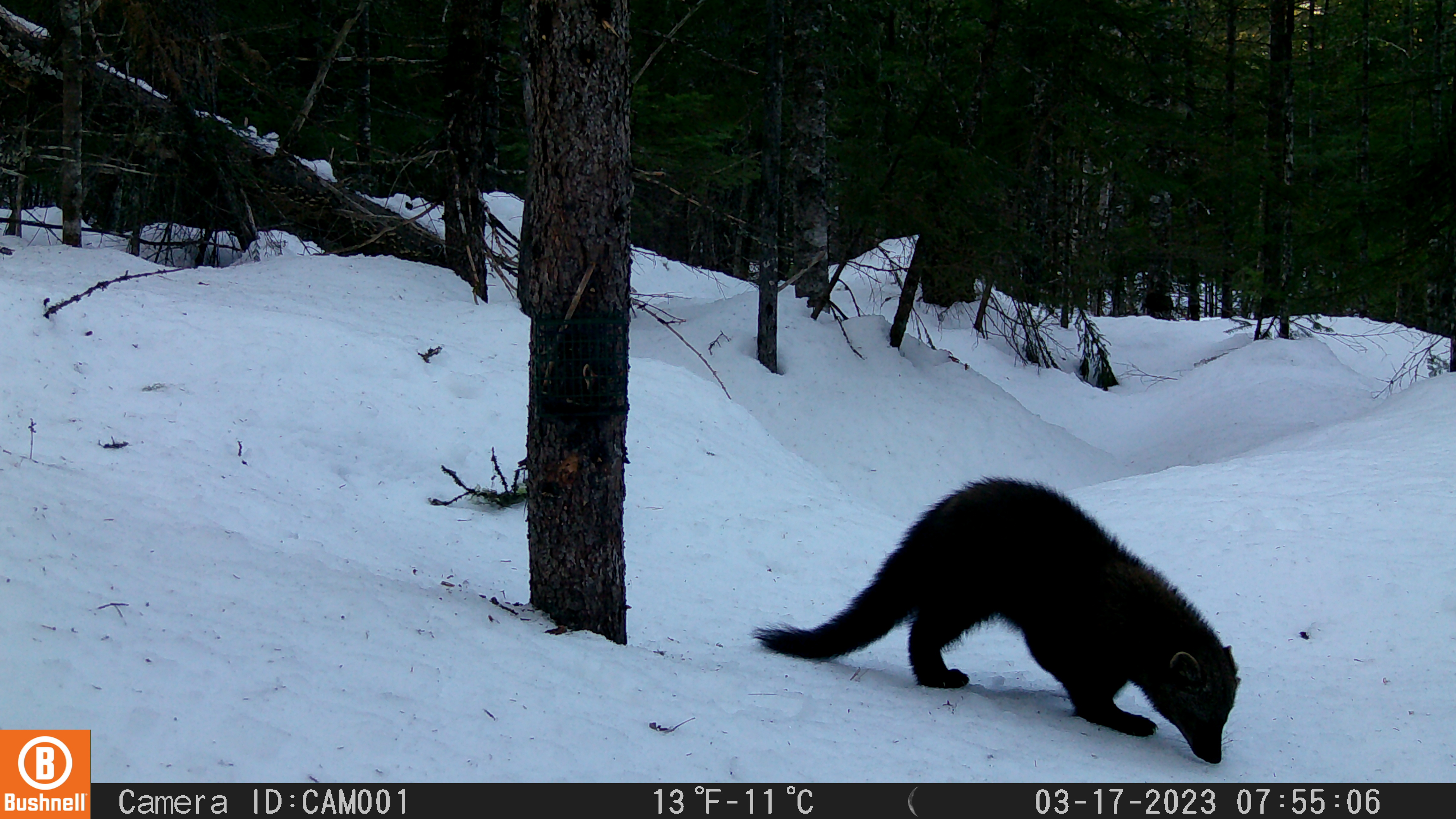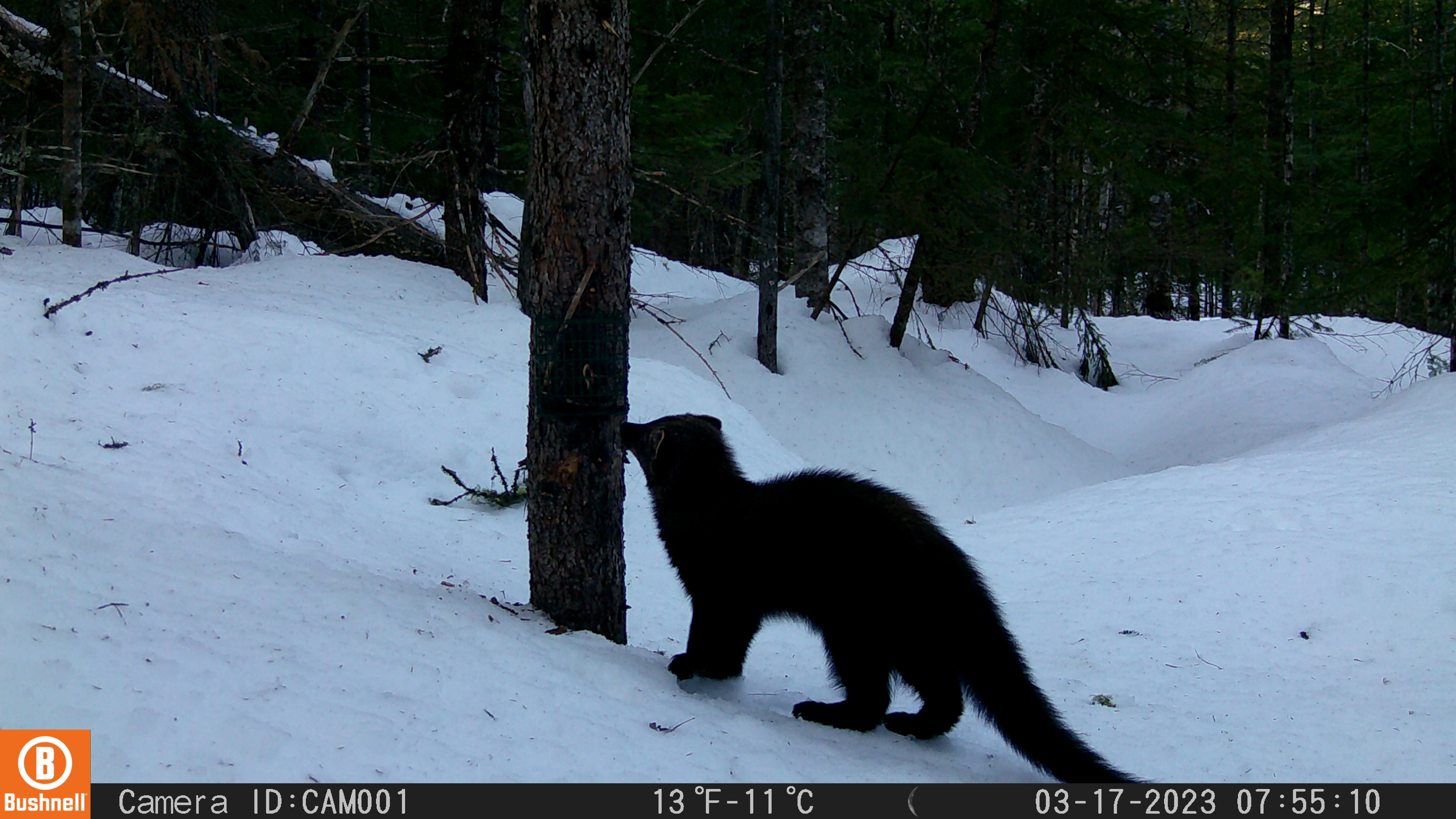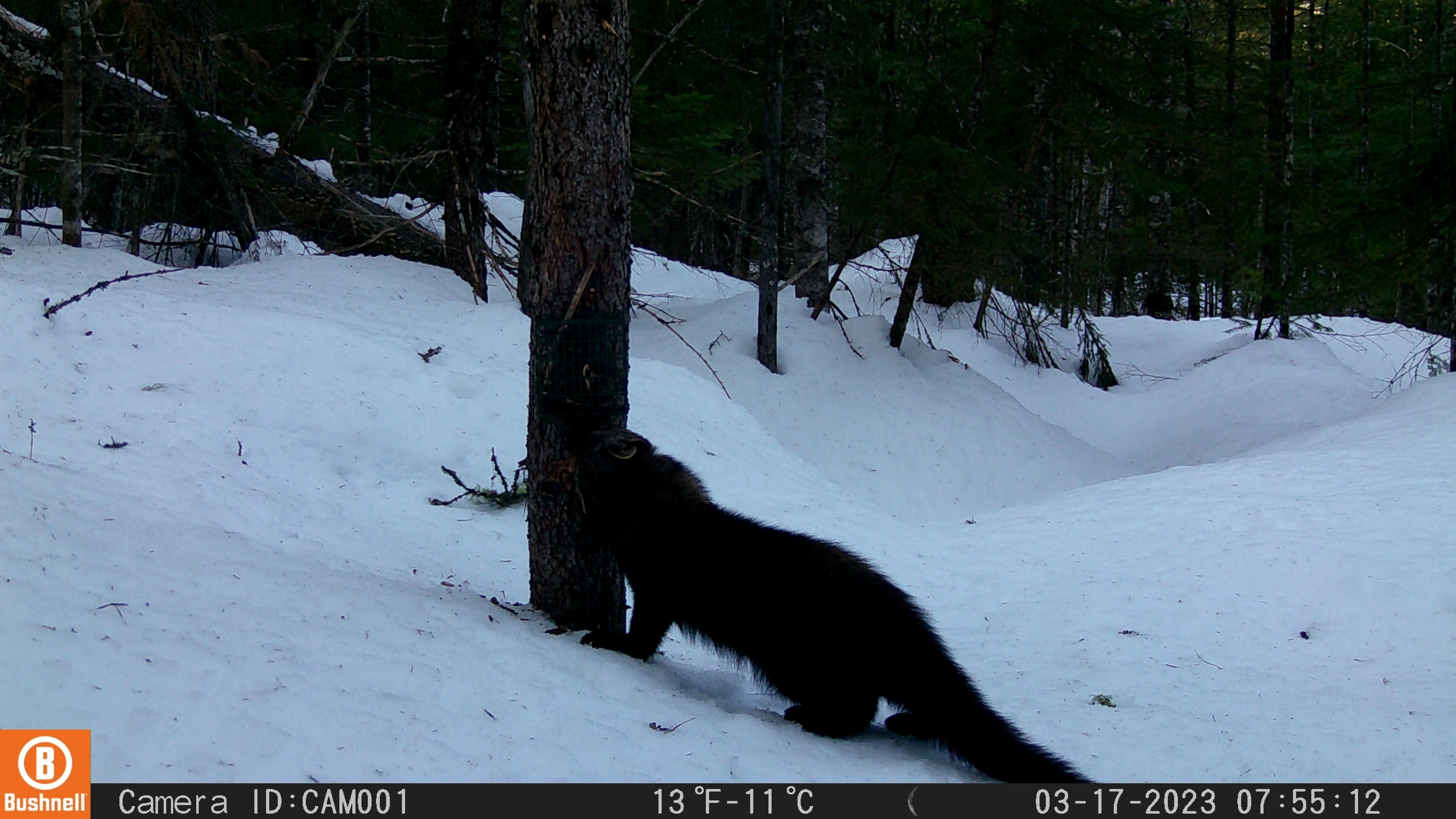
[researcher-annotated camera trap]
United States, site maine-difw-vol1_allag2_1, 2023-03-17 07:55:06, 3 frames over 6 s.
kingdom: Animalia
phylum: Chordata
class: Mammalia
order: Carnivora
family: Mustelidae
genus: Pekania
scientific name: Pekania pennanti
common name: fisher